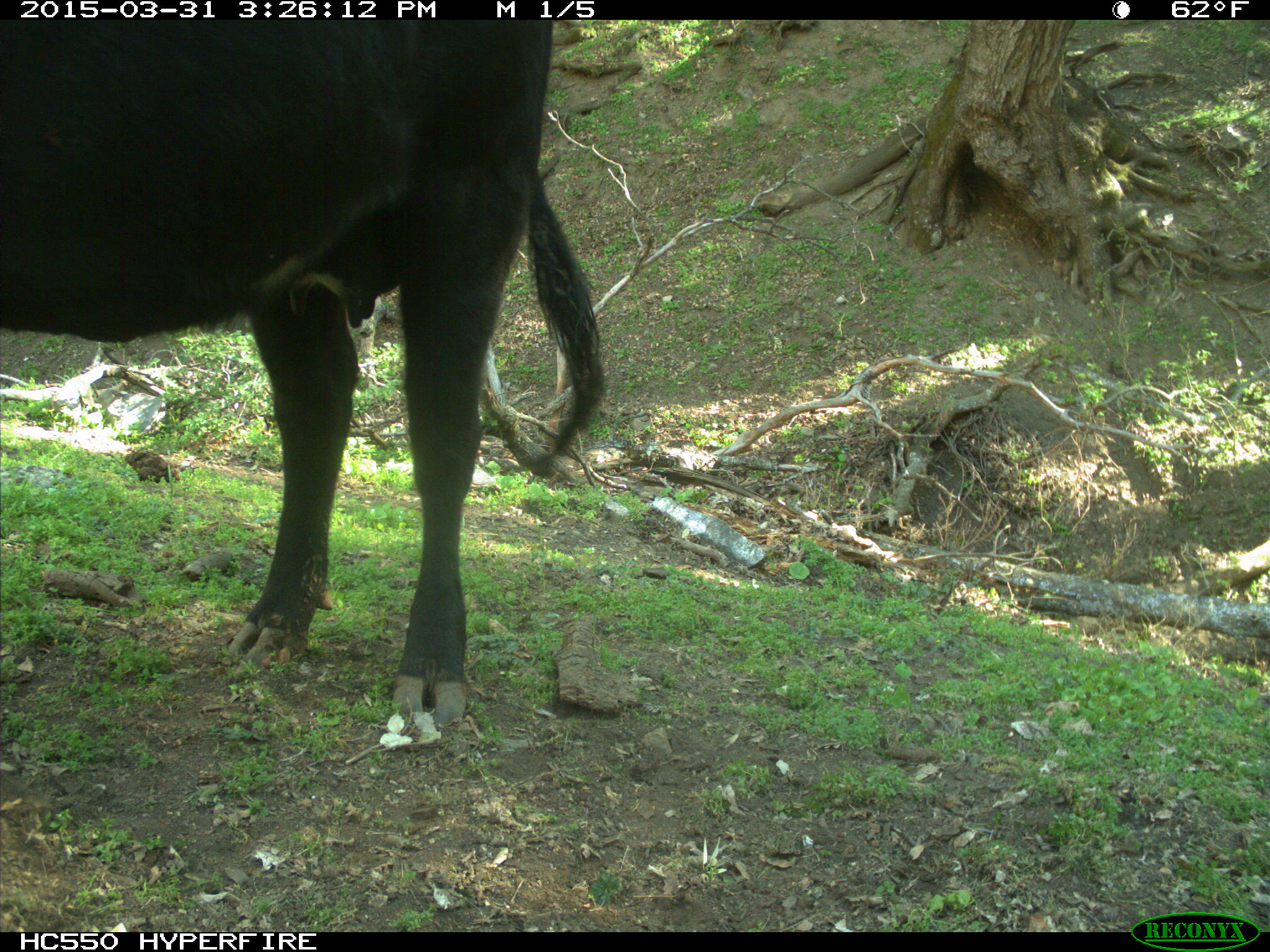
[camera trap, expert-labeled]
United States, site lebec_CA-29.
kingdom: Animalia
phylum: Chordata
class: Mammalia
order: Artiodactyla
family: Bovidae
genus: Bos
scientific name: Bos taurus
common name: domestic cow